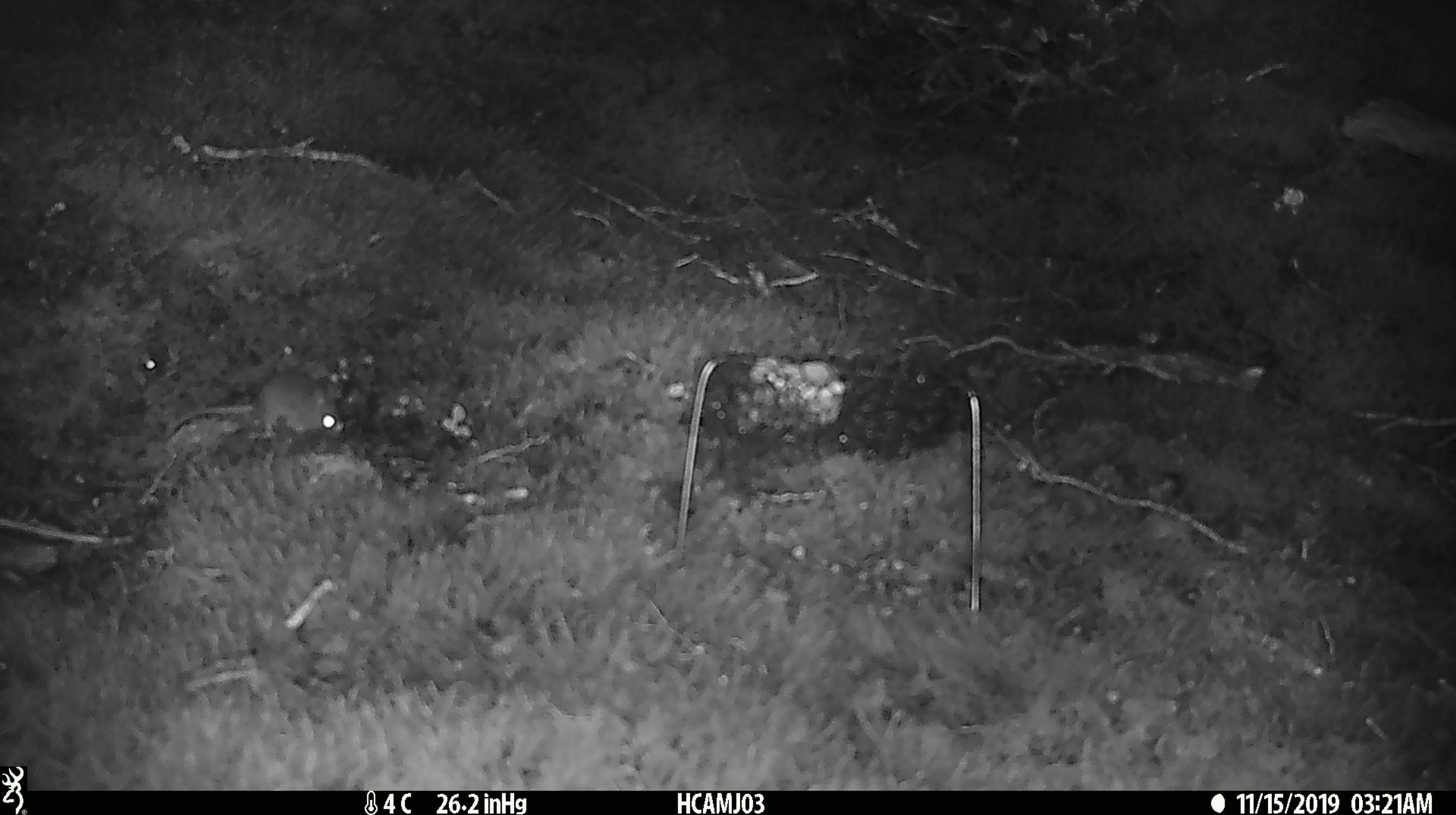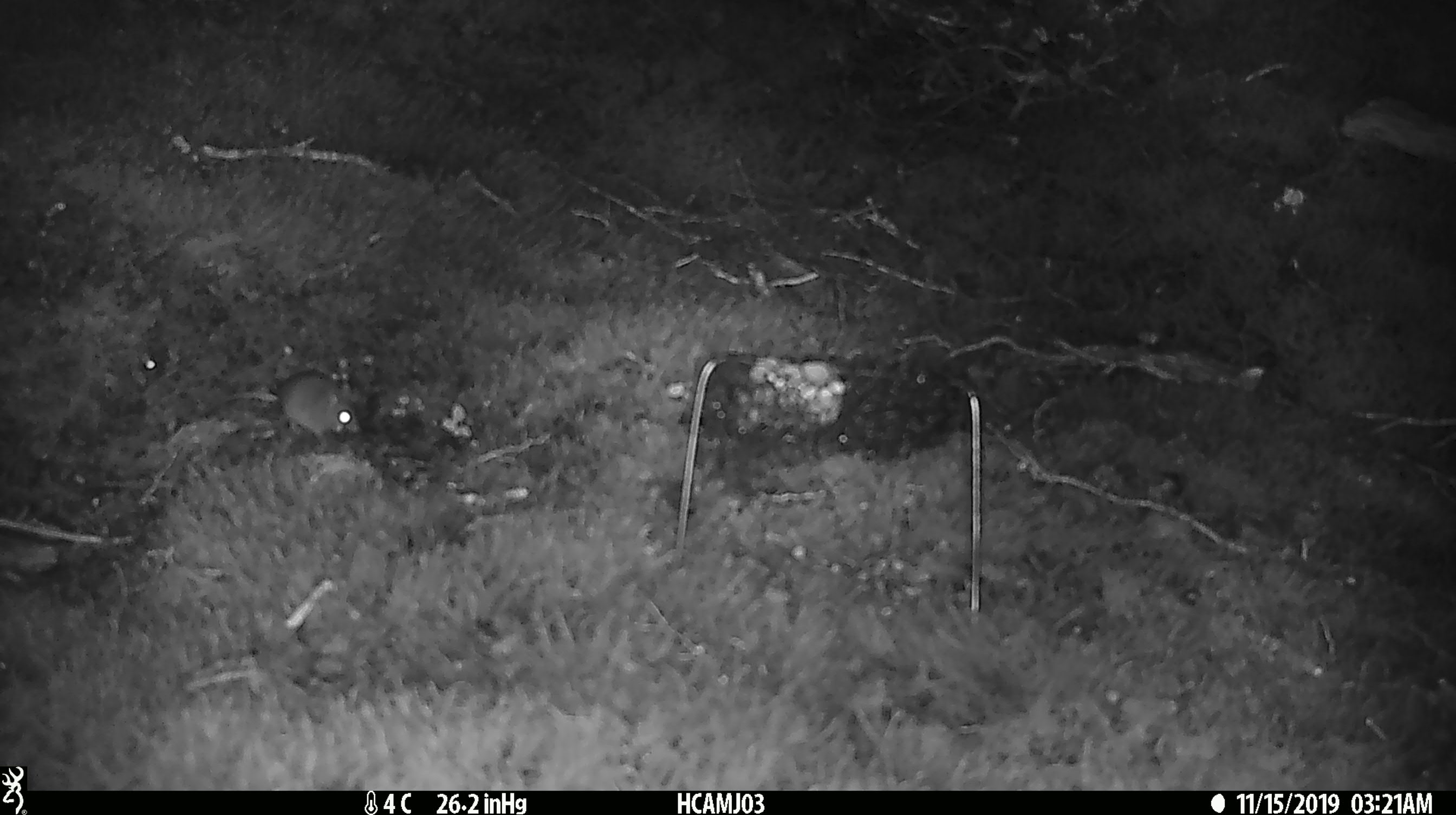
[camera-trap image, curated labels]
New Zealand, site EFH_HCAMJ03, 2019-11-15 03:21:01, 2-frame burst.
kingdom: Animalia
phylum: Chordata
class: Mammalia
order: Rodentia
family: Muridae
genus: Mus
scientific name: Mus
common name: mouse